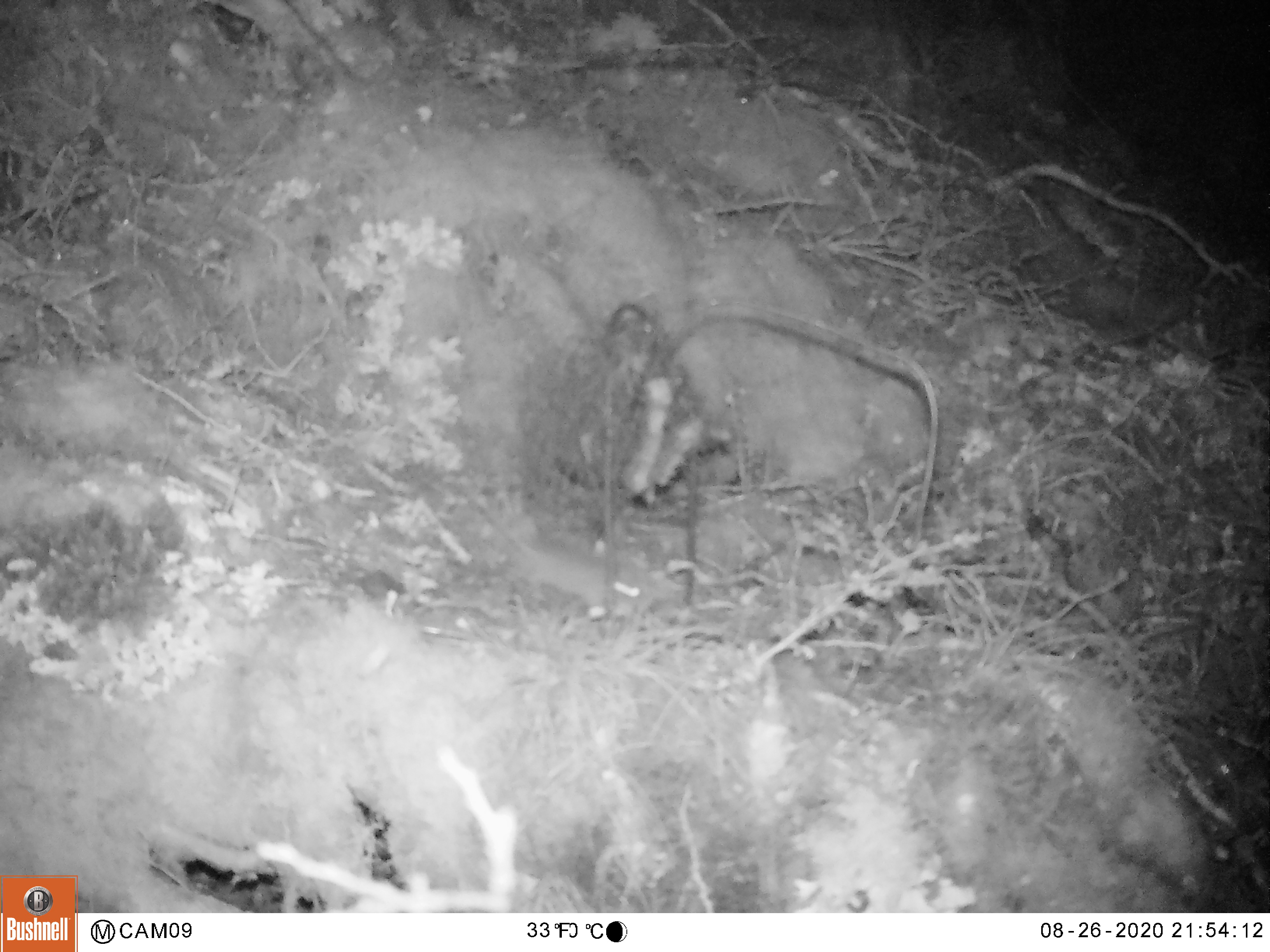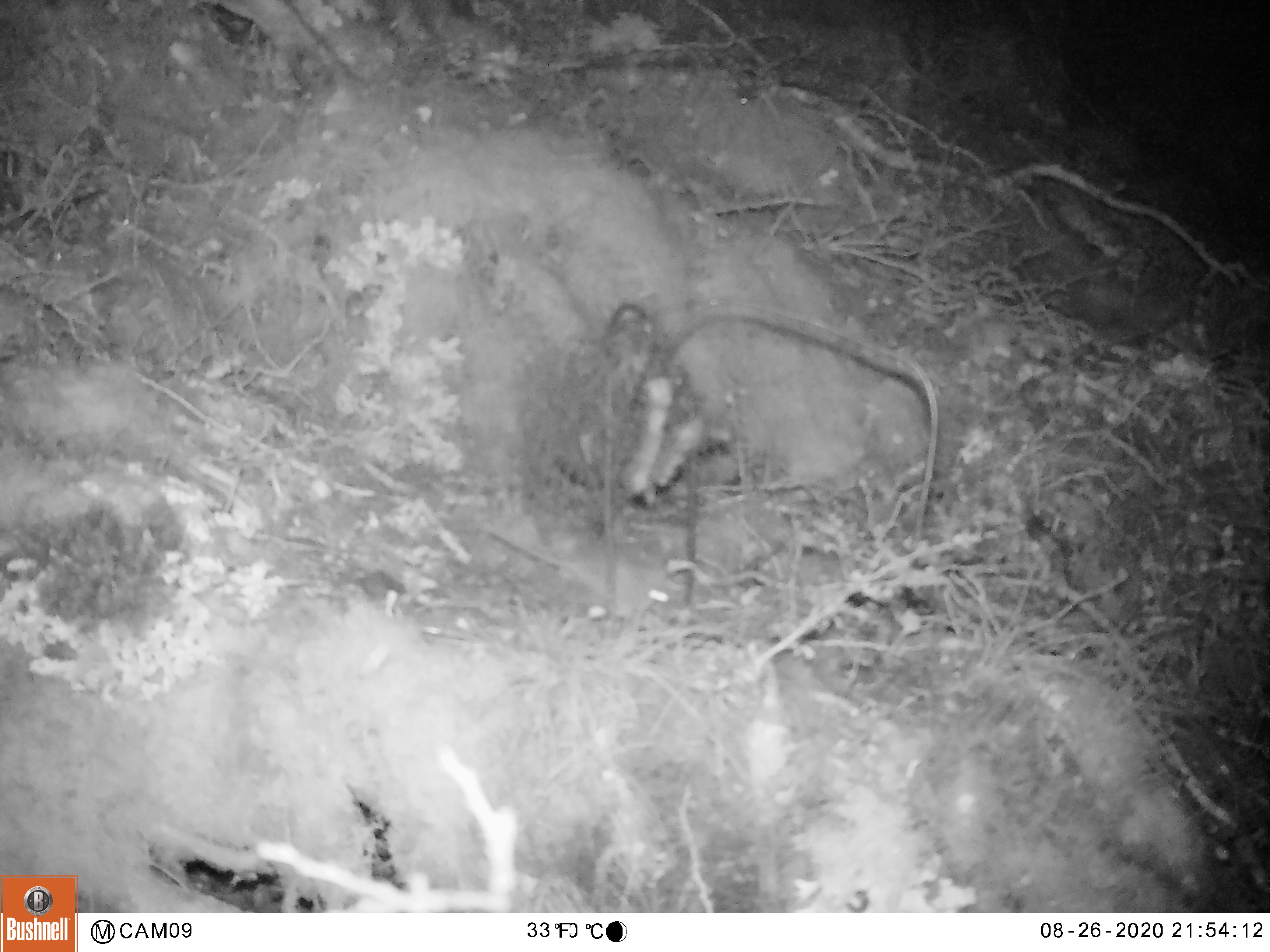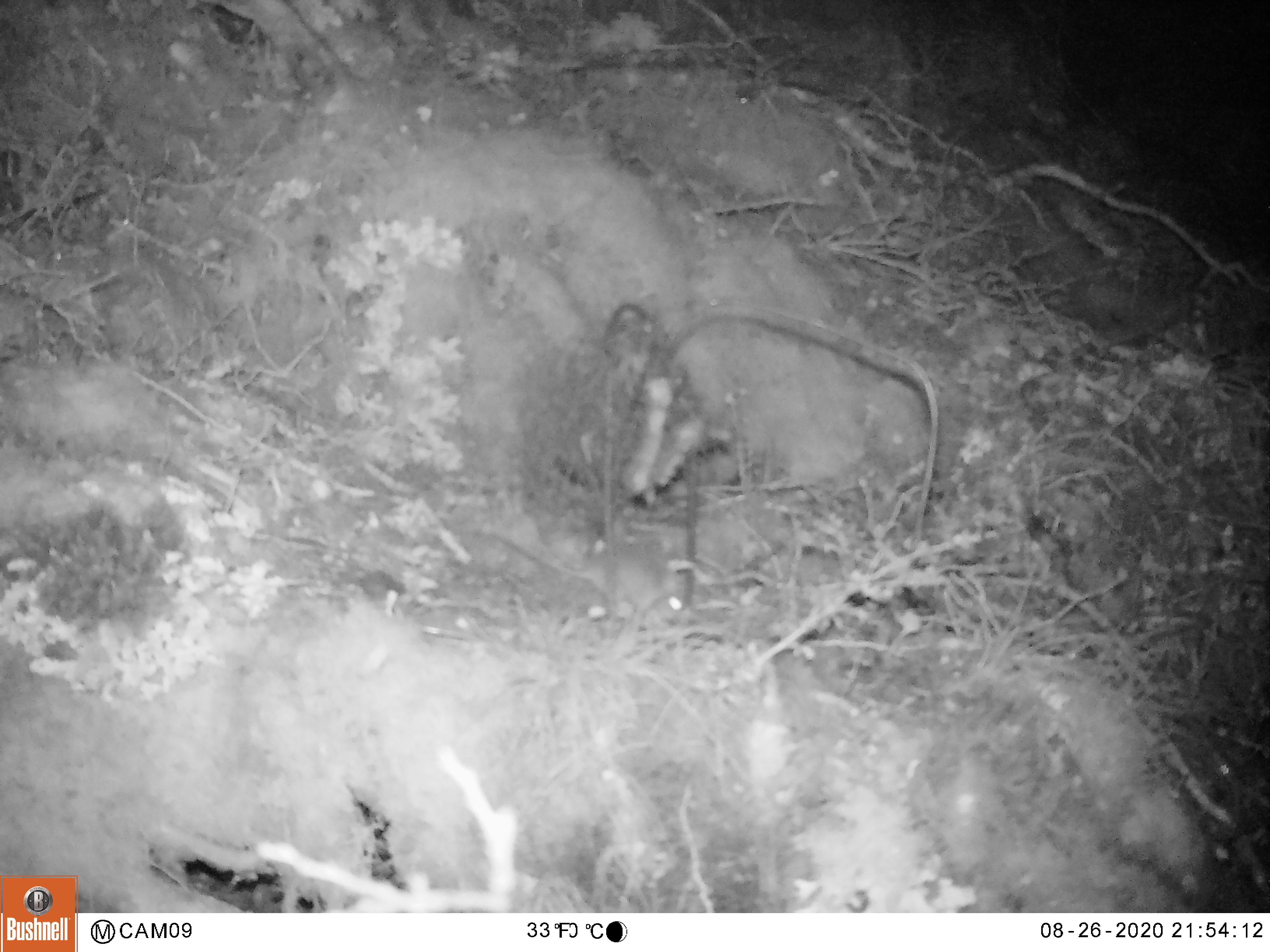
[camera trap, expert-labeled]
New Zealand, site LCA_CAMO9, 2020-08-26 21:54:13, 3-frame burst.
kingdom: Animalia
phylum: Chordata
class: Mammalia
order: Rodentia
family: Muridae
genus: Mus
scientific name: Mus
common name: mouse